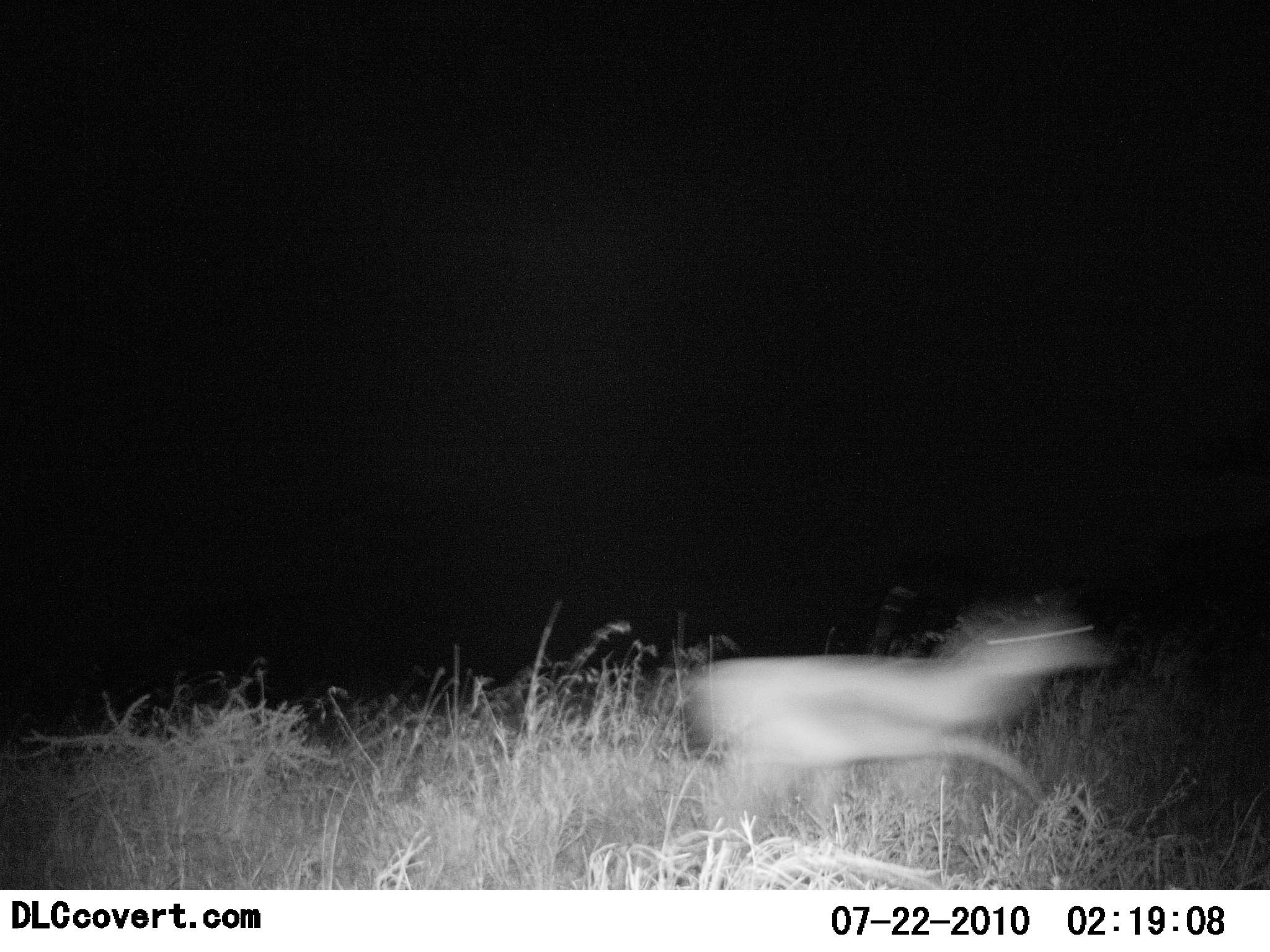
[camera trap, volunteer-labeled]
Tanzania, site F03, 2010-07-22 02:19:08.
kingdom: Animalia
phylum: Chordata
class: Mammalia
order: Artiodactyla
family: Bovidae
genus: Eudorcas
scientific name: Eudorcas thomsonii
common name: thomson's gazelle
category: gazellethomsons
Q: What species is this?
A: Gazellethomsons (thomson's gazelle) (Eudorcas thomsonii).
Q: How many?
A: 1.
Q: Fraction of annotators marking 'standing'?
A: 0%.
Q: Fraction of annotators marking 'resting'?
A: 0%.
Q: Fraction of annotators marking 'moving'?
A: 100%.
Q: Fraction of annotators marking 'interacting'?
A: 0%.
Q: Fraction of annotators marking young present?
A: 0%.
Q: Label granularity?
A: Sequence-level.